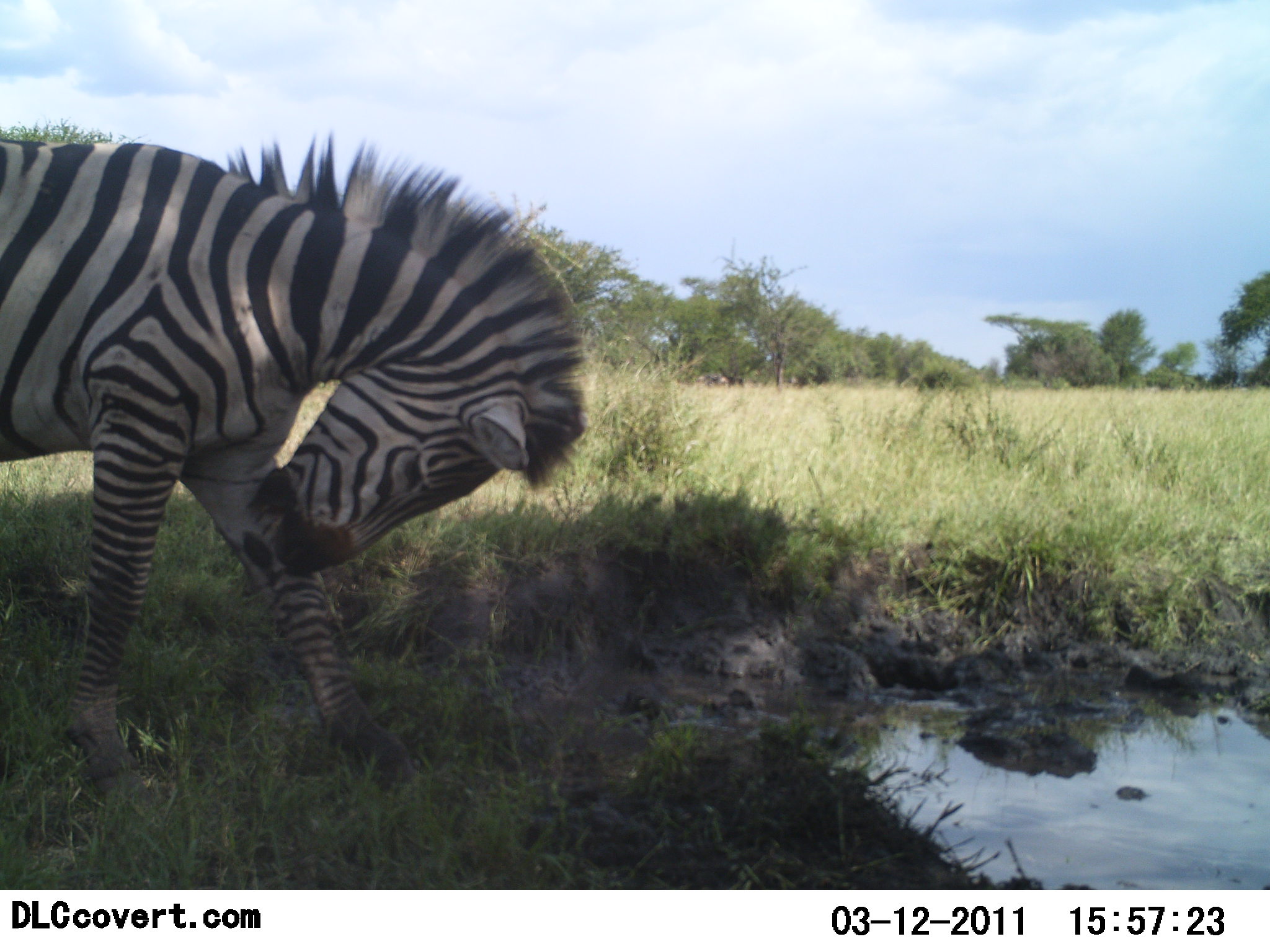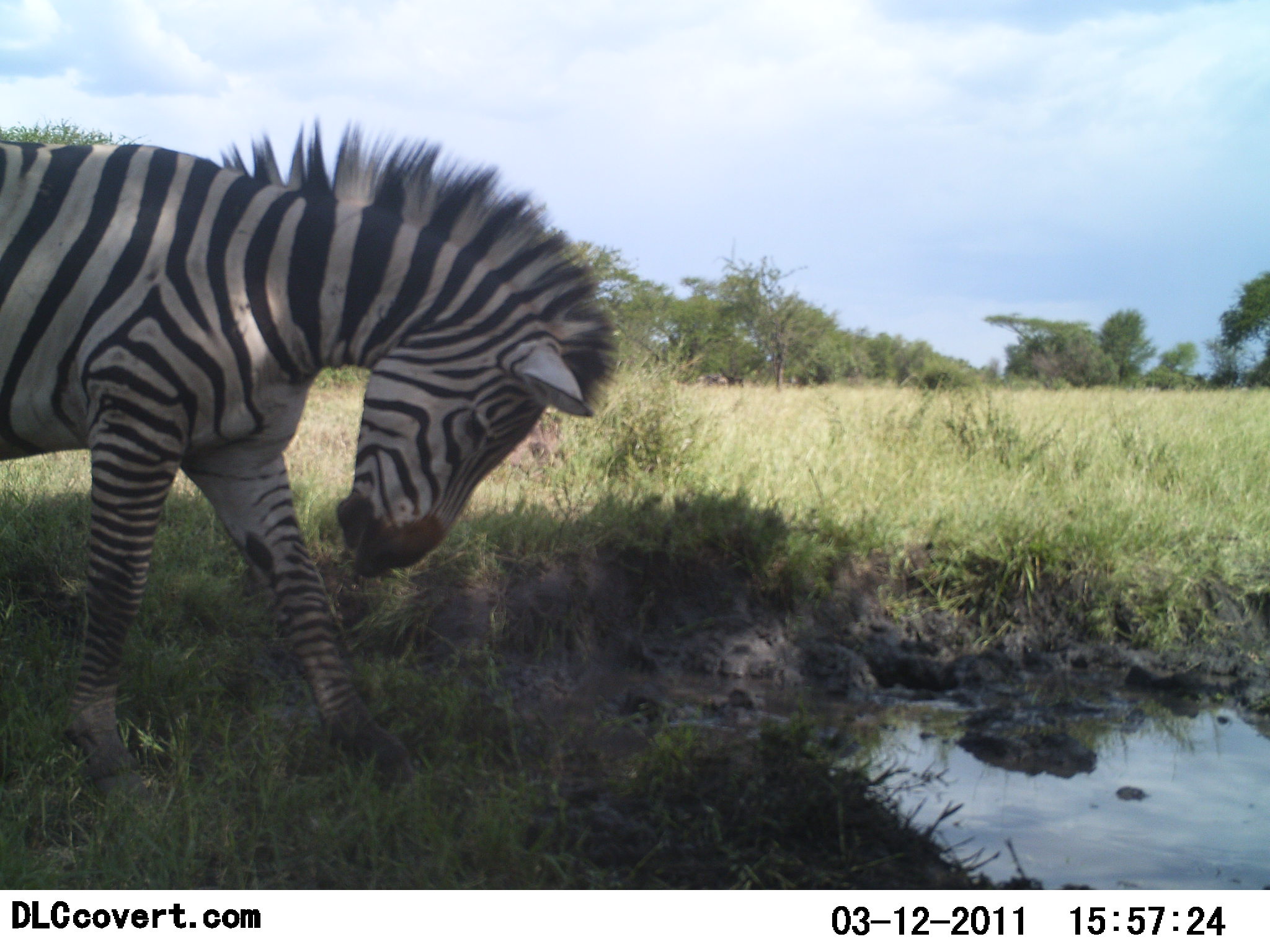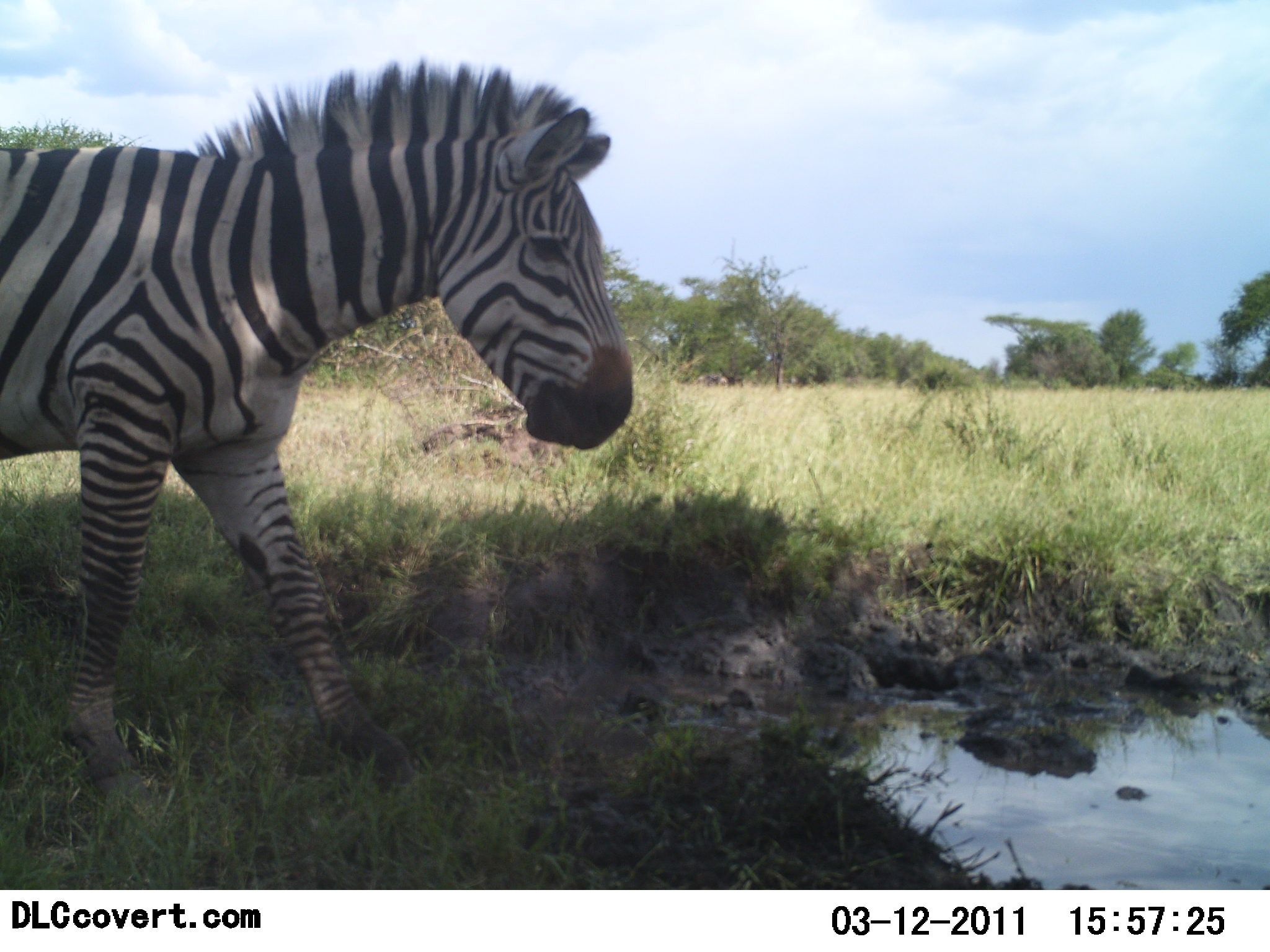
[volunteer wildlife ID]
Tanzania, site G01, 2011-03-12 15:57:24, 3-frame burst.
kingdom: Animalia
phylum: Chordata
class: Mammalia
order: Perissodactyla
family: Equidae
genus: Equus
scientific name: Equus quagga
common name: plains zebra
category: zebra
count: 1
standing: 67%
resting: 0%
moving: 17%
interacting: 8%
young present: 0%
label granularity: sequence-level